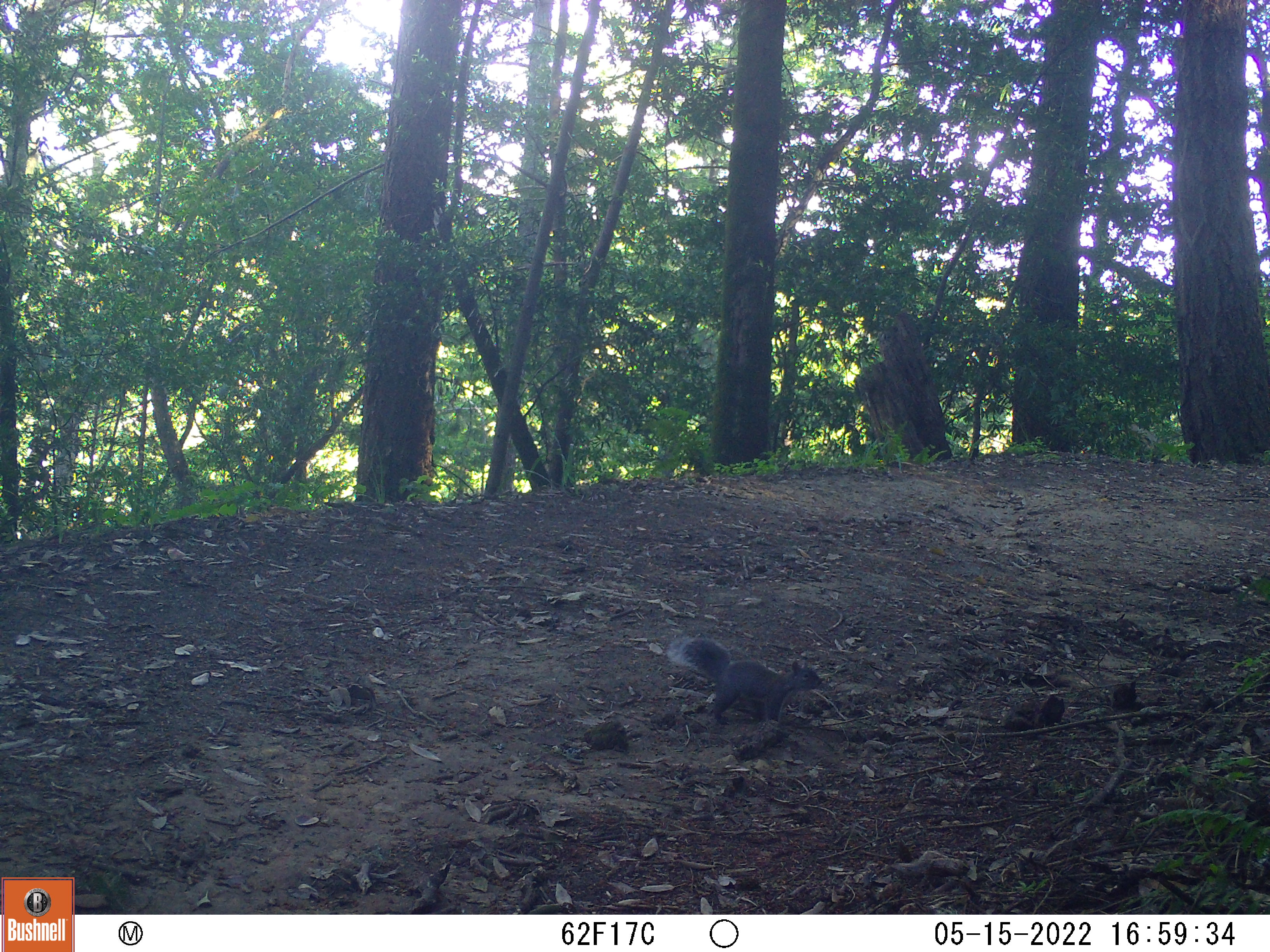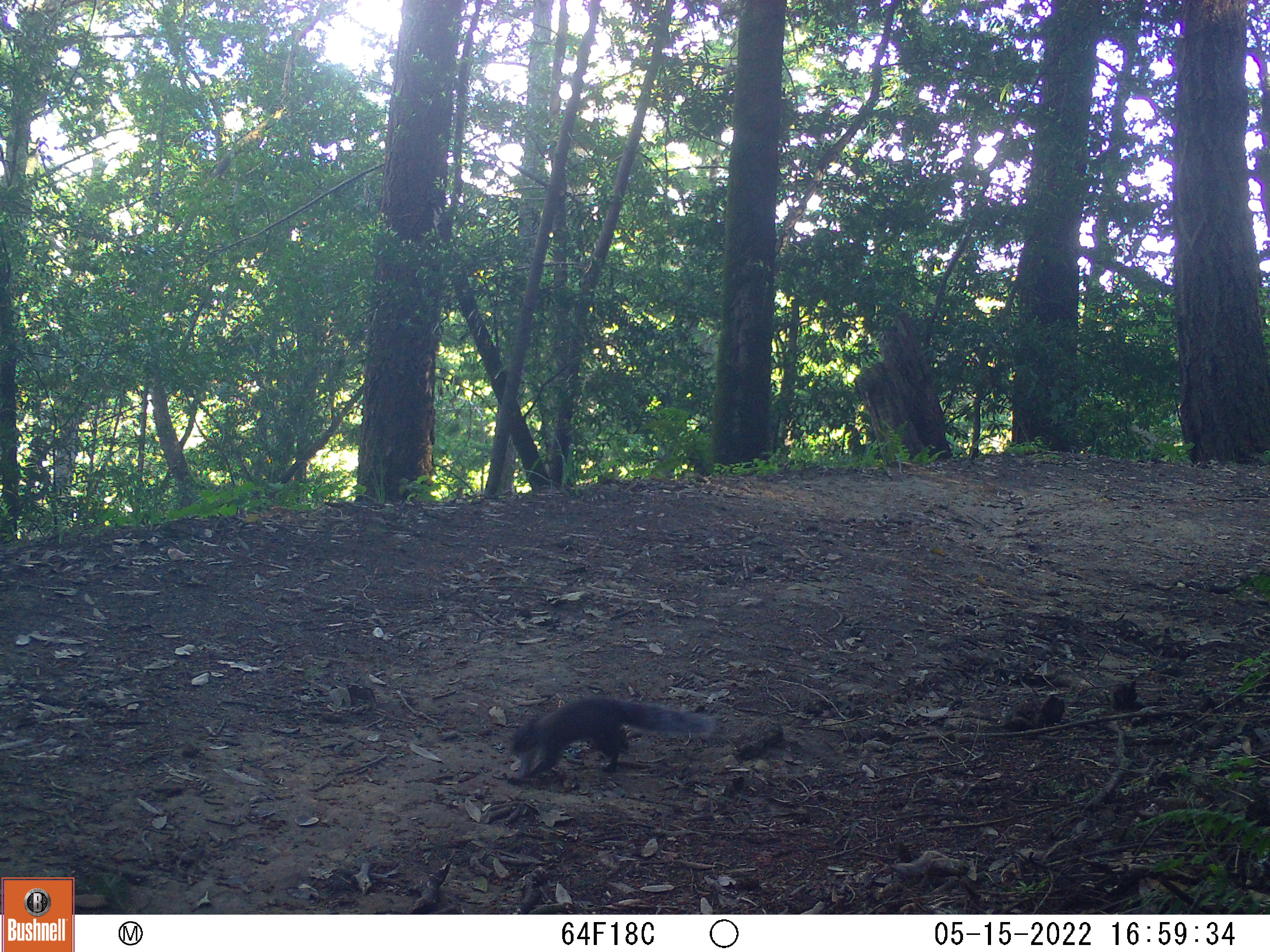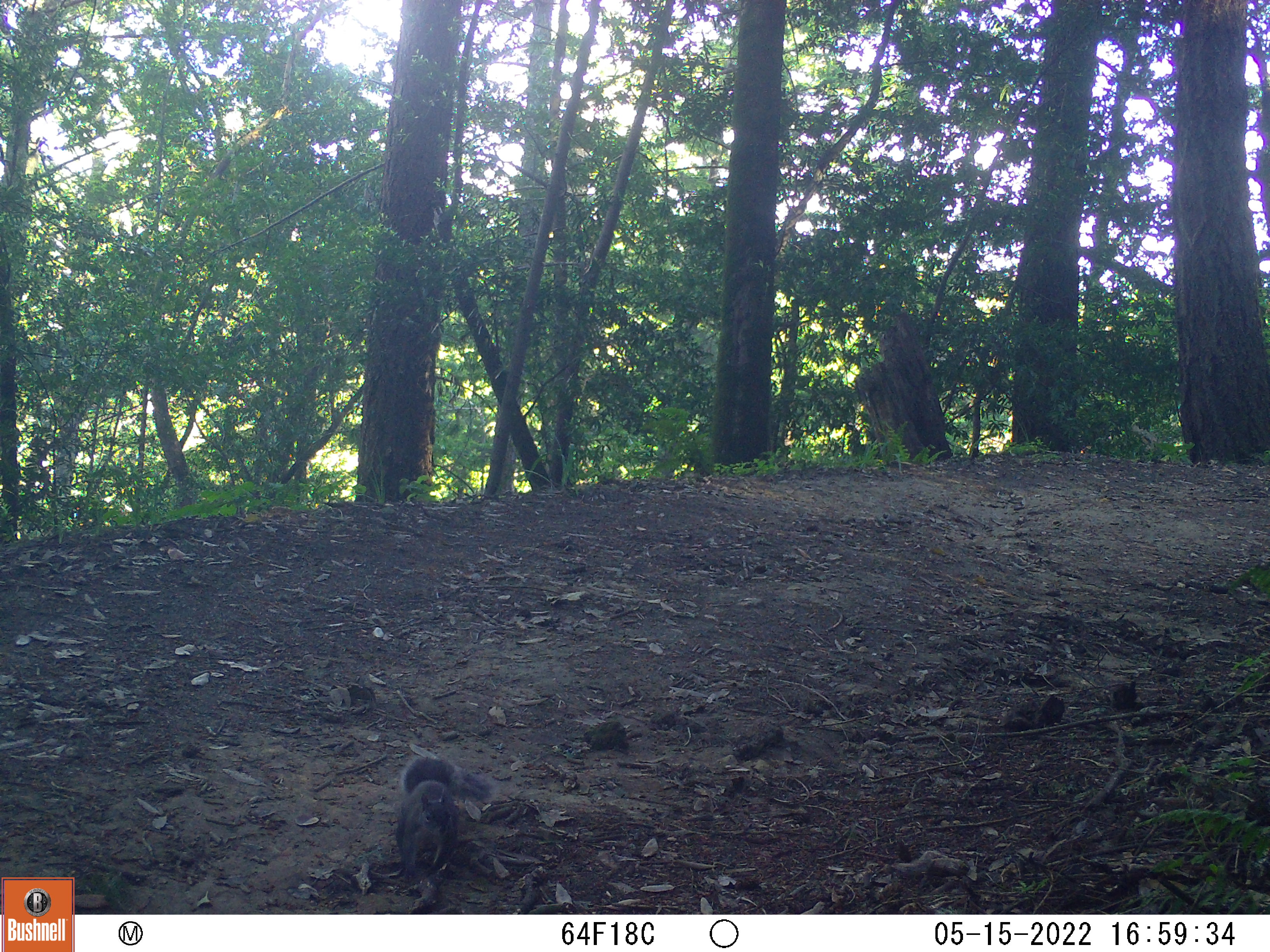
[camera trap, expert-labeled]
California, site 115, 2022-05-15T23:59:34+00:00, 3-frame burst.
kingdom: Animalia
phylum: Chordata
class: Mammalia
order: Rodentia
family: Sciuridae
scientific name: Sciuridae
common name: squirrel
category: unknown squirrel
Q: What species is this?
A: Unknown squirrel (squirrel) (Sciuridae).